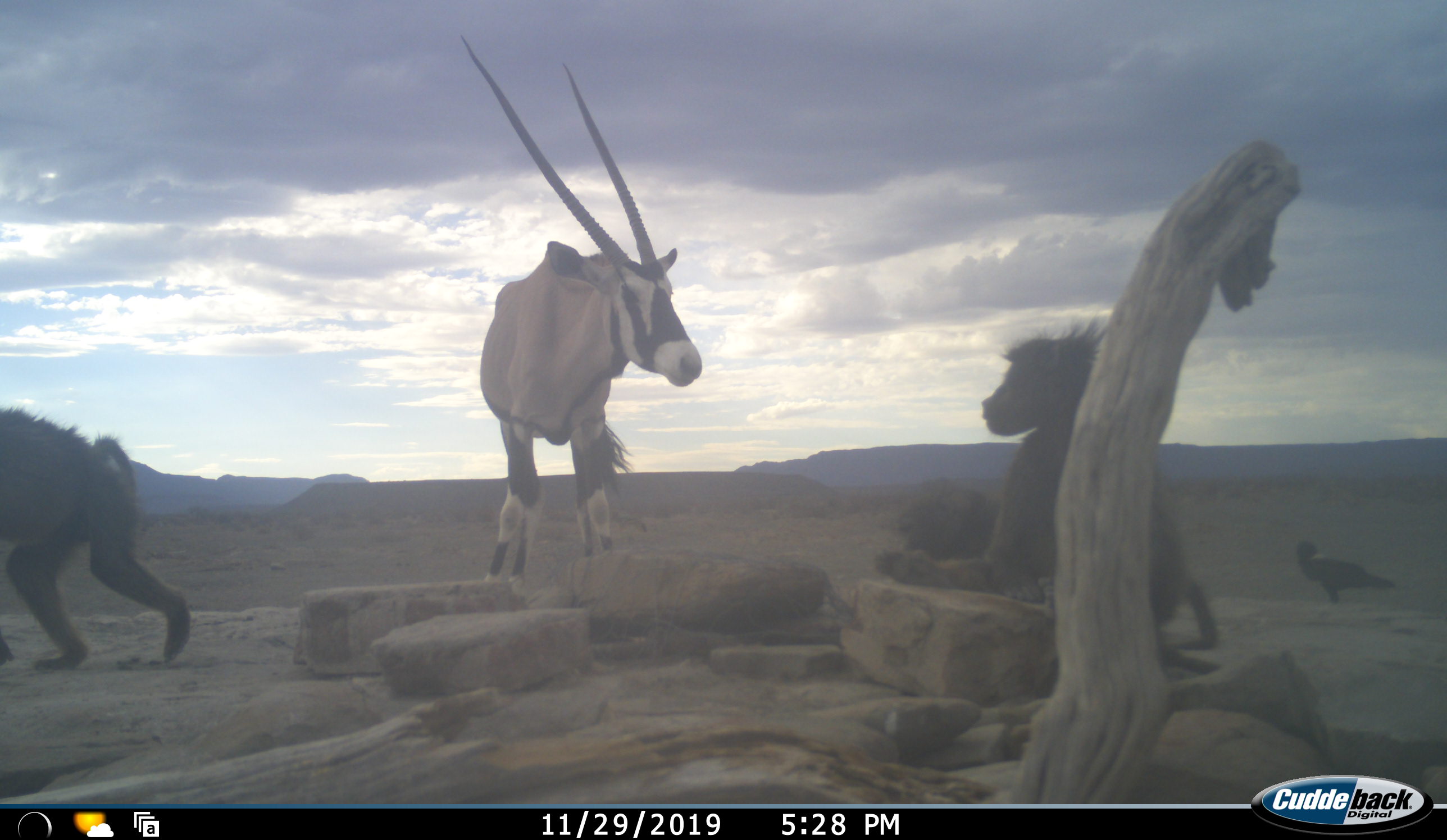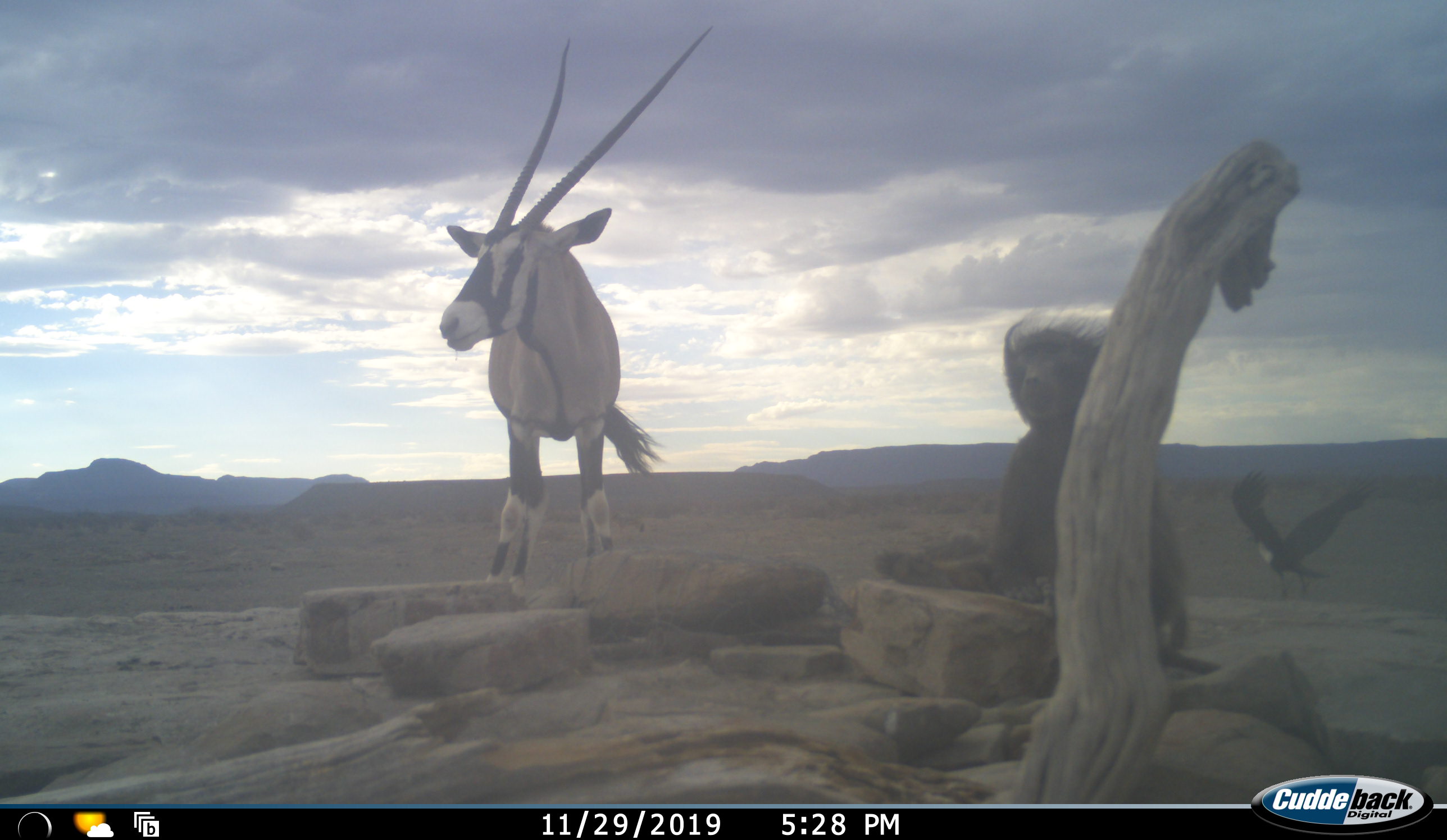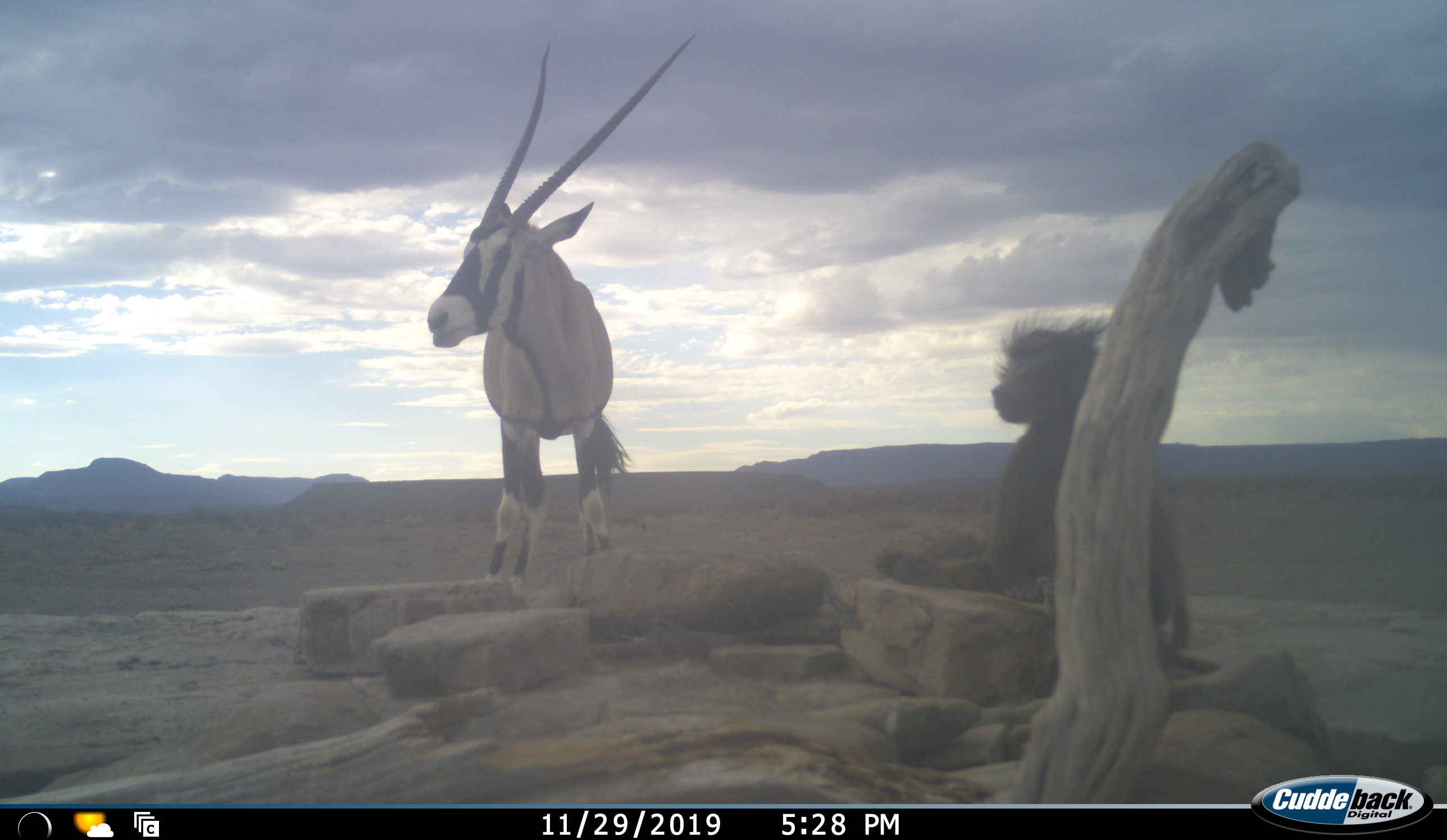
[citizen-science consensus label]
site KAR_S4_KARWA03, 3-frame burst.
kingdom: Animalia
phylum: Chordata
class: Mammalia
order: Primates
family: Cercopithecidae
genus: Papio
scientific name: Papio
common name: baboon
Baboon (Papio), count 3. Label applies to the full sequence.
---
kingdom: Animalia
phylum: Chordata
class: Aves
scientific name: Aves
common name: bird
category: birdother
Birdother (bird) (Aves), count 1. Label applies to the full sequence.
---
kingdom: Animalia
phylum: Chordata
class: Mammalia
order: Artiodactyla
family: Bovidae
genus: Oryx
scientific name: Oryx gazella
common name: gemsbok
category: oryx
Oryx (gemsbok) (Oryx gazella), count 1. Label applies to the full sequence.